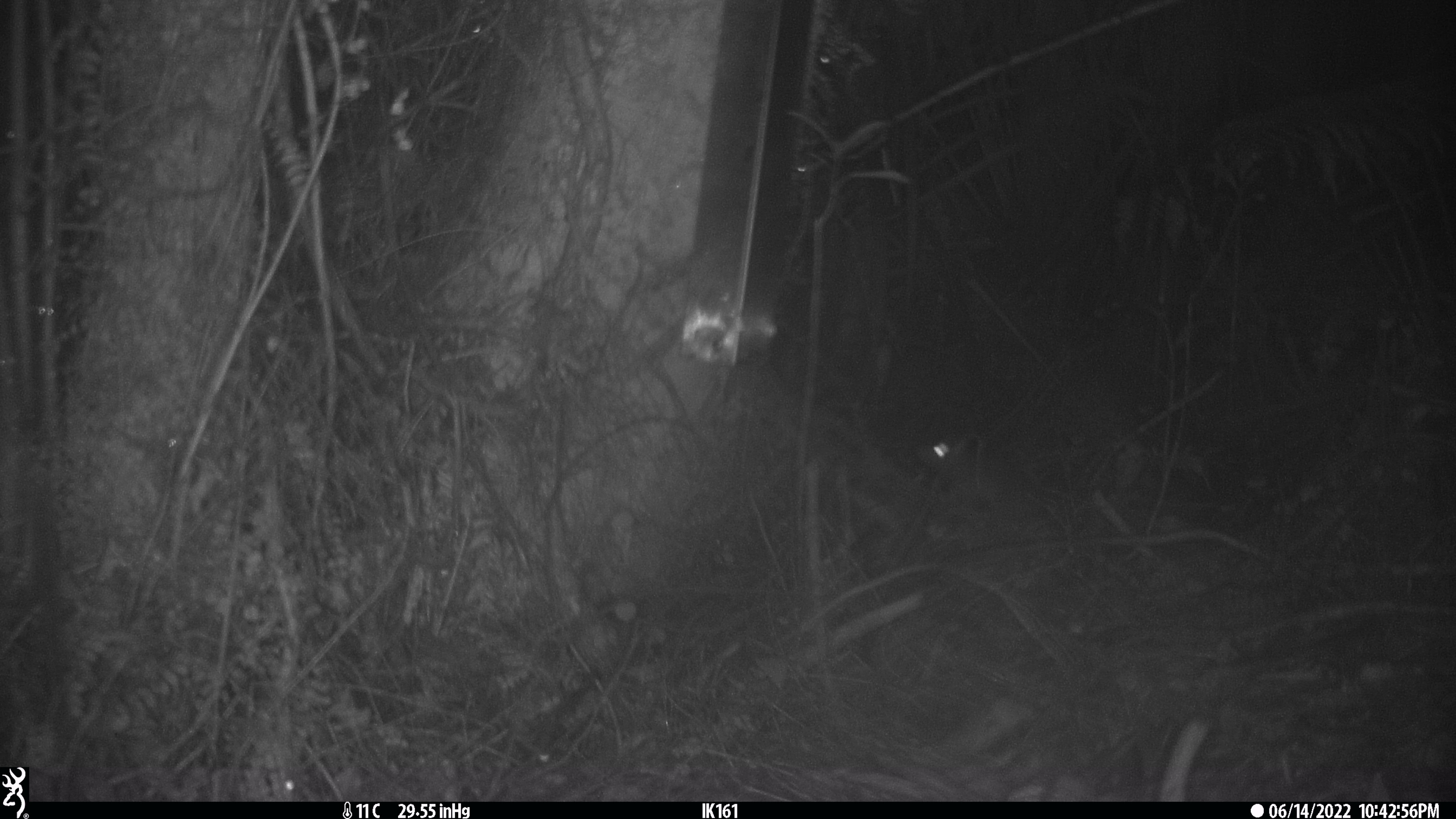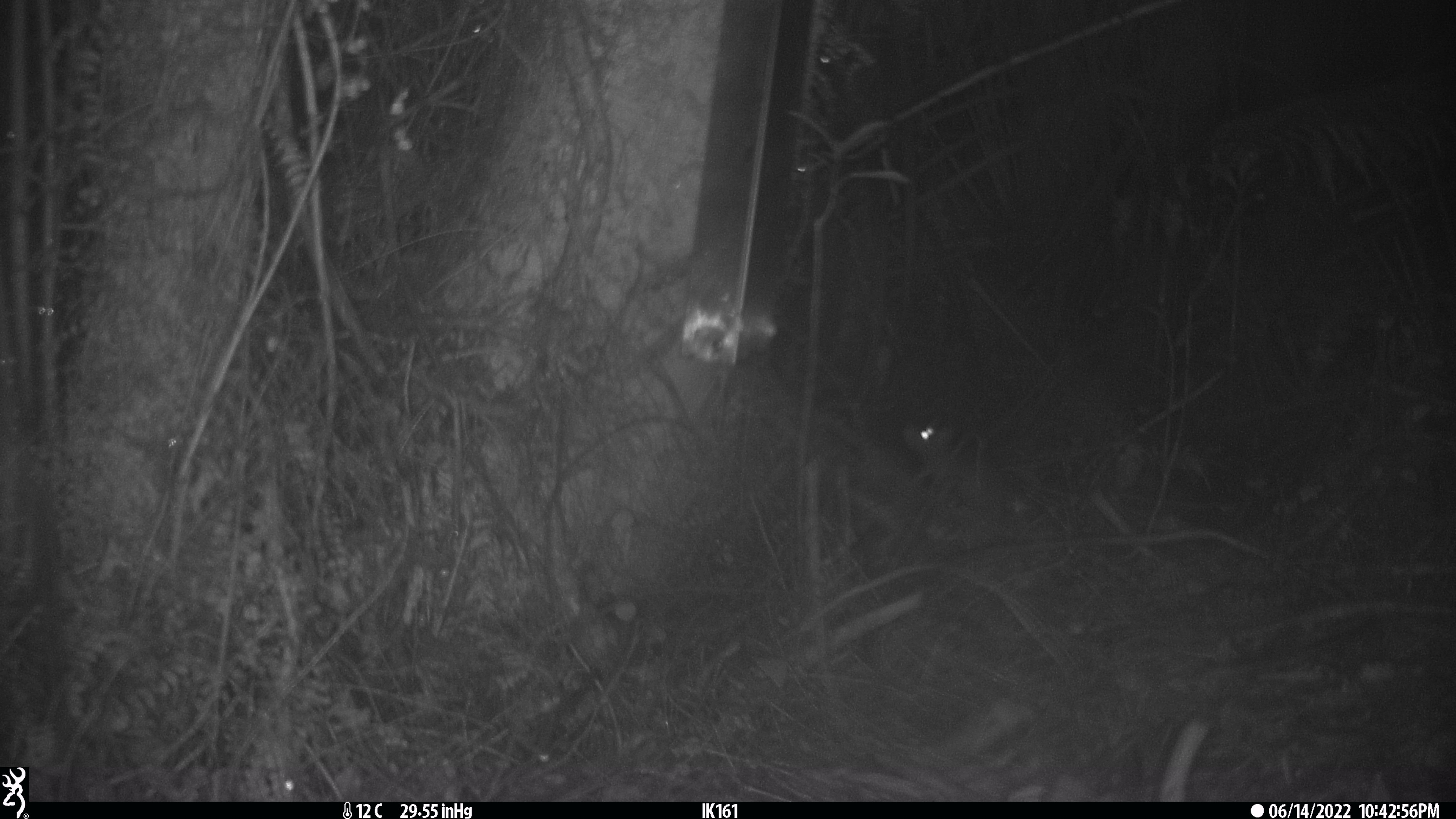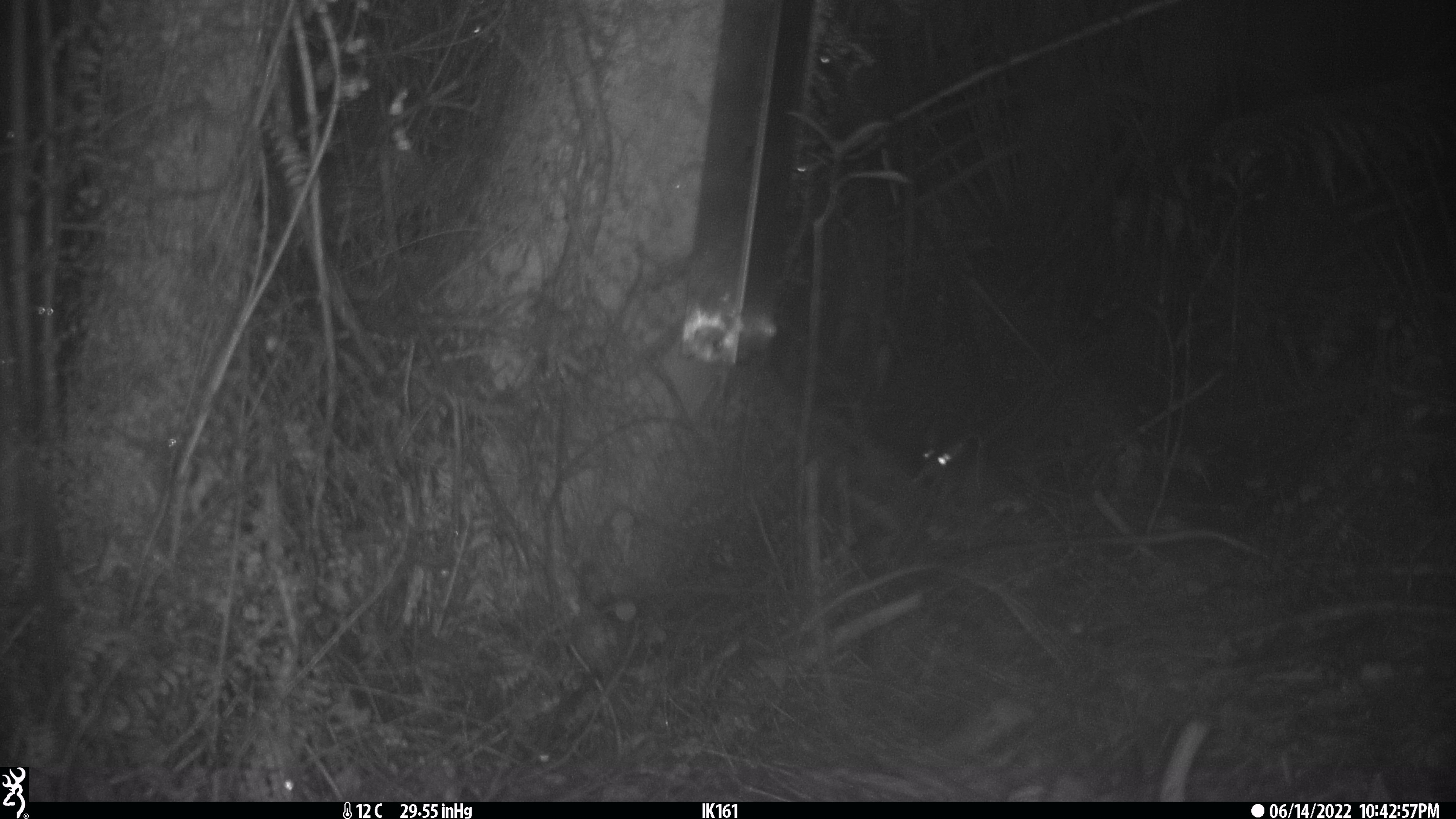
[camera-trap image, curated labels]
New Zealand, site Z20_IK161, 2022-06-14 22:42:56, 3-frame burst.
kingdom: Animalia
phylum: Chordata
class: Mammalia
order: Rodentia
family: Muridae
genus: Rattus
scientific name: Rattus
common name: rat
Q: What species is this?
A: Rat (Rattus).